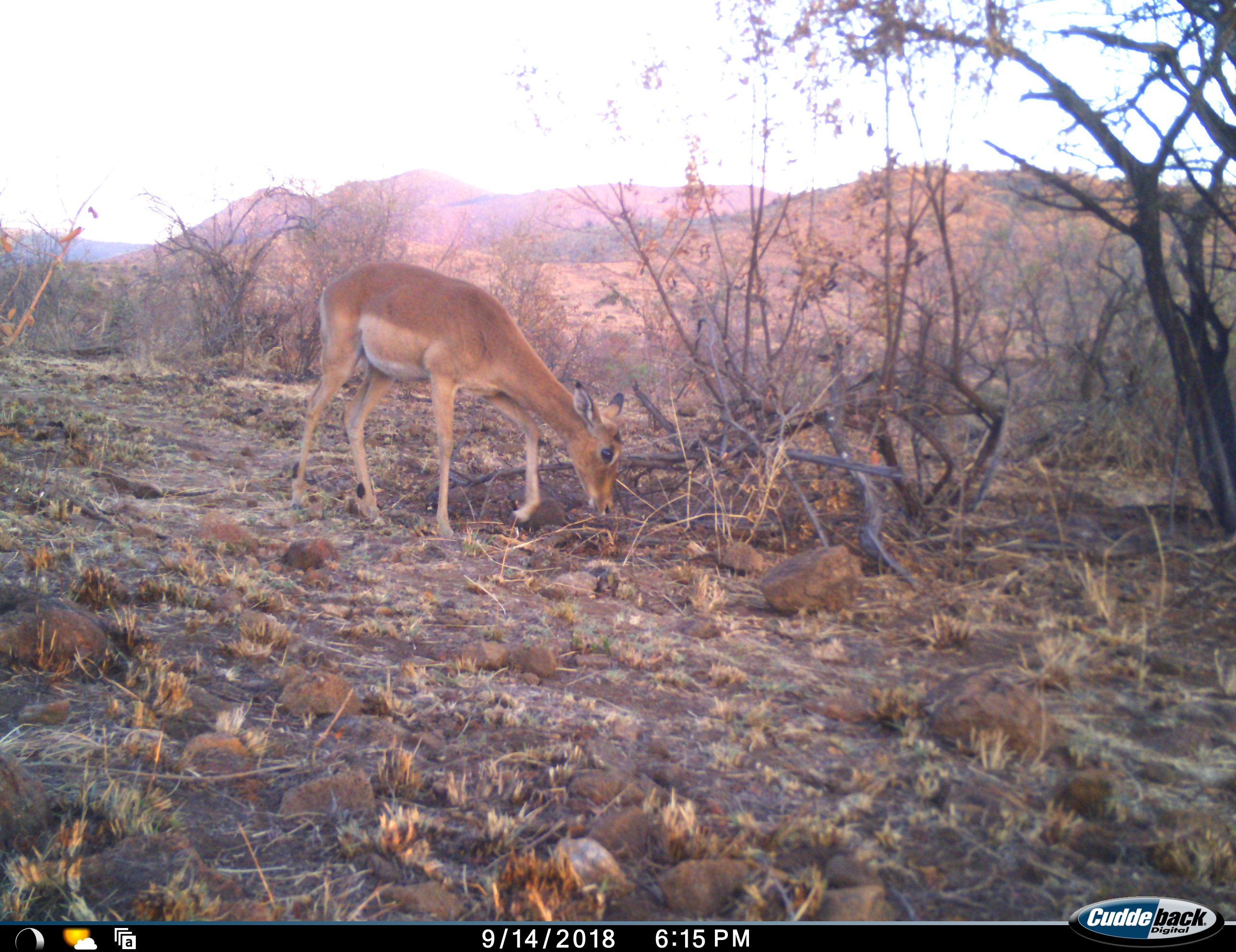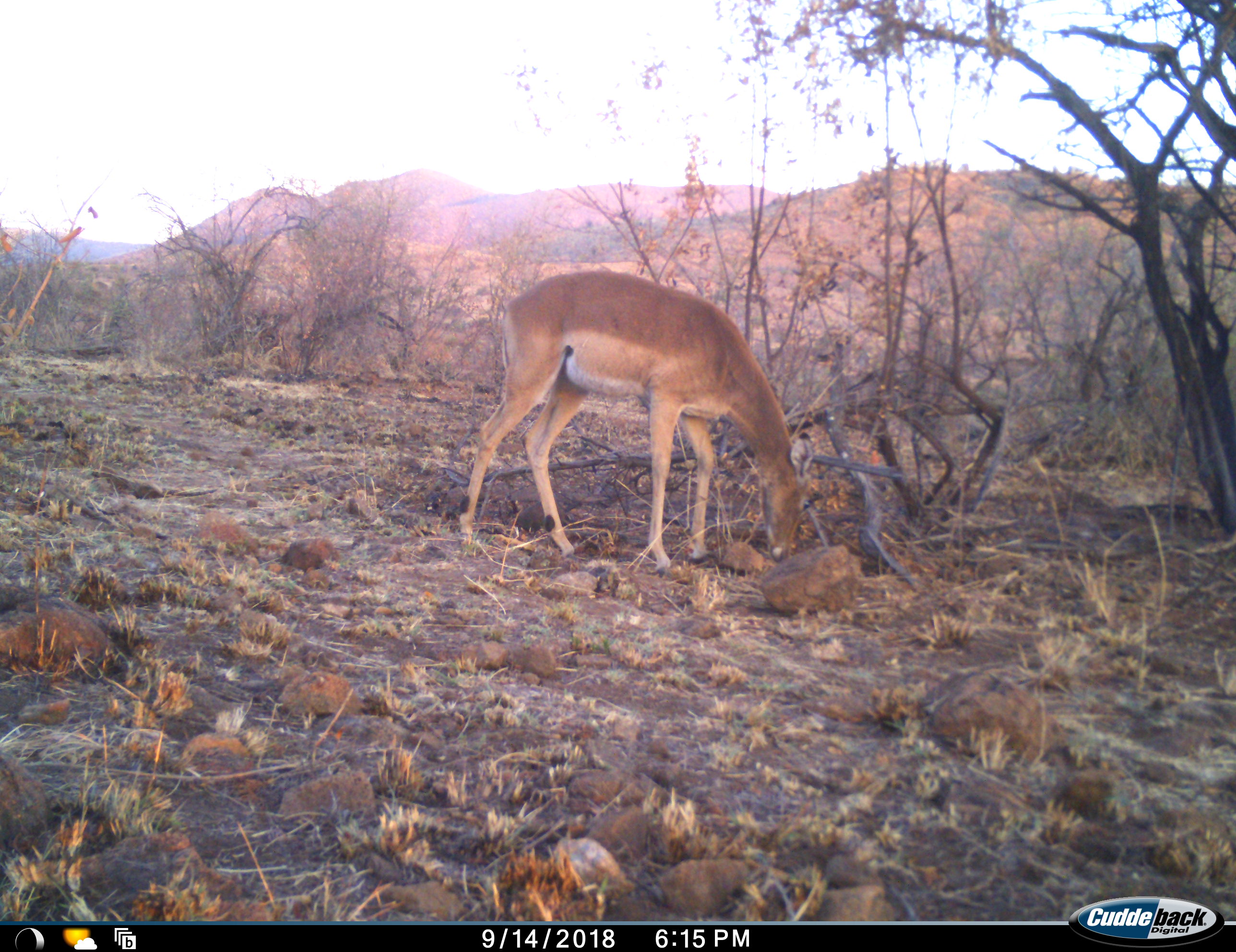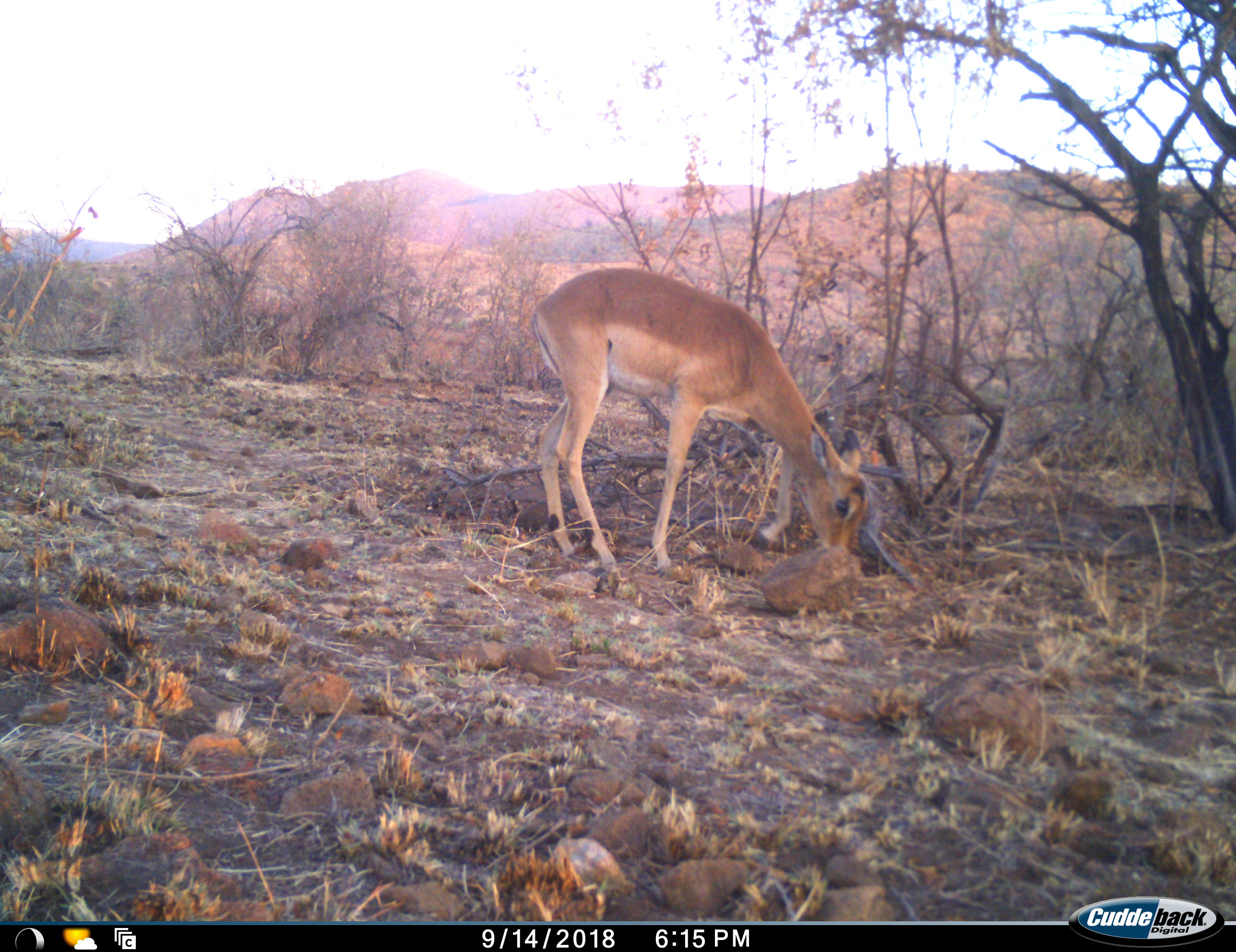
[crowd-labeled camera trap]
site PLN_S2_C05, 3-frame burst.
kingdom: Animalia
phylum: Chordata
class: Mammalia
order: Artiodactyla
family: Bovidae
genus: Aepyceros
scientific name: Aepyceros melampus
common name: impala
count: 1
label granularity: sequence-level